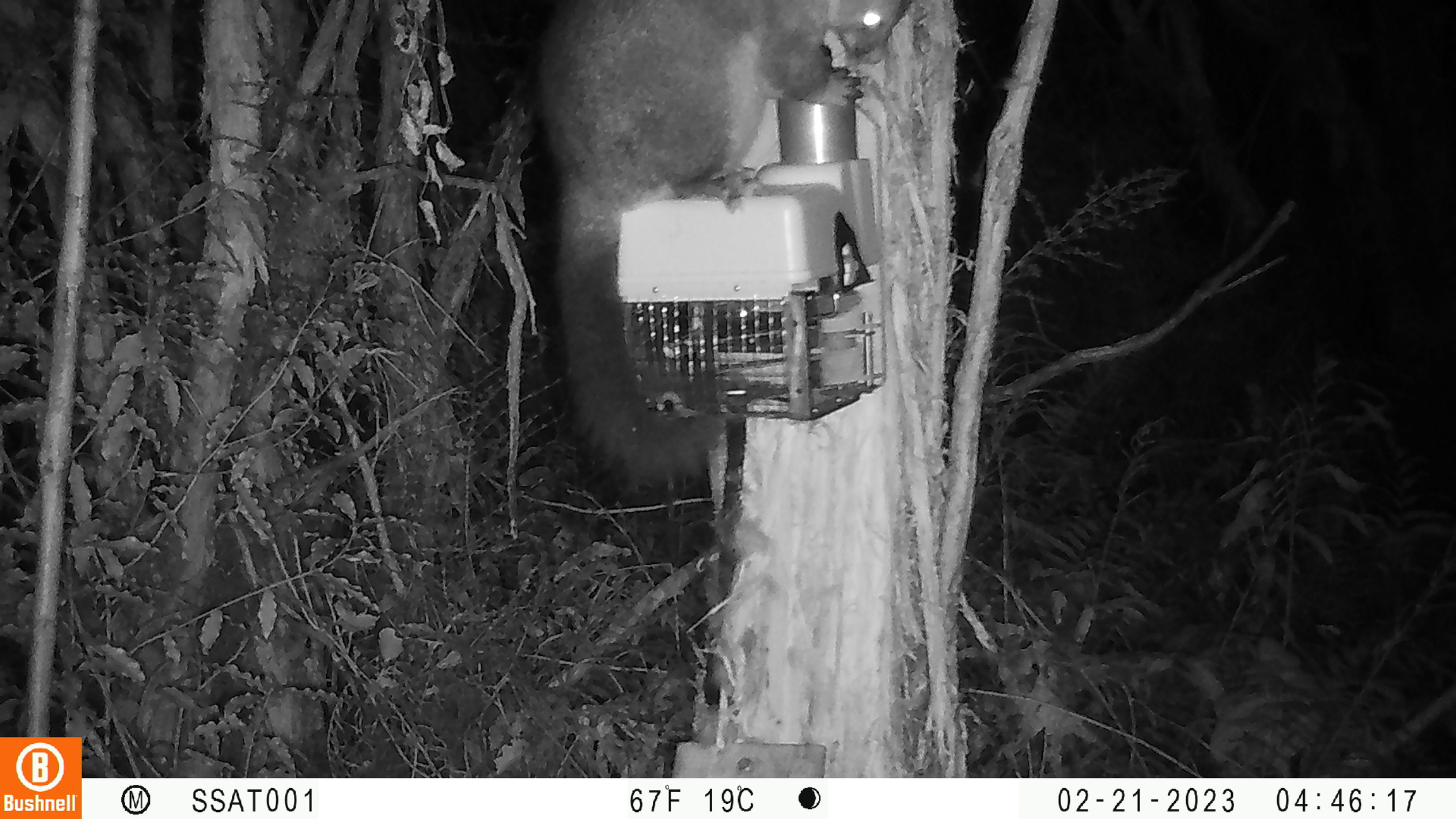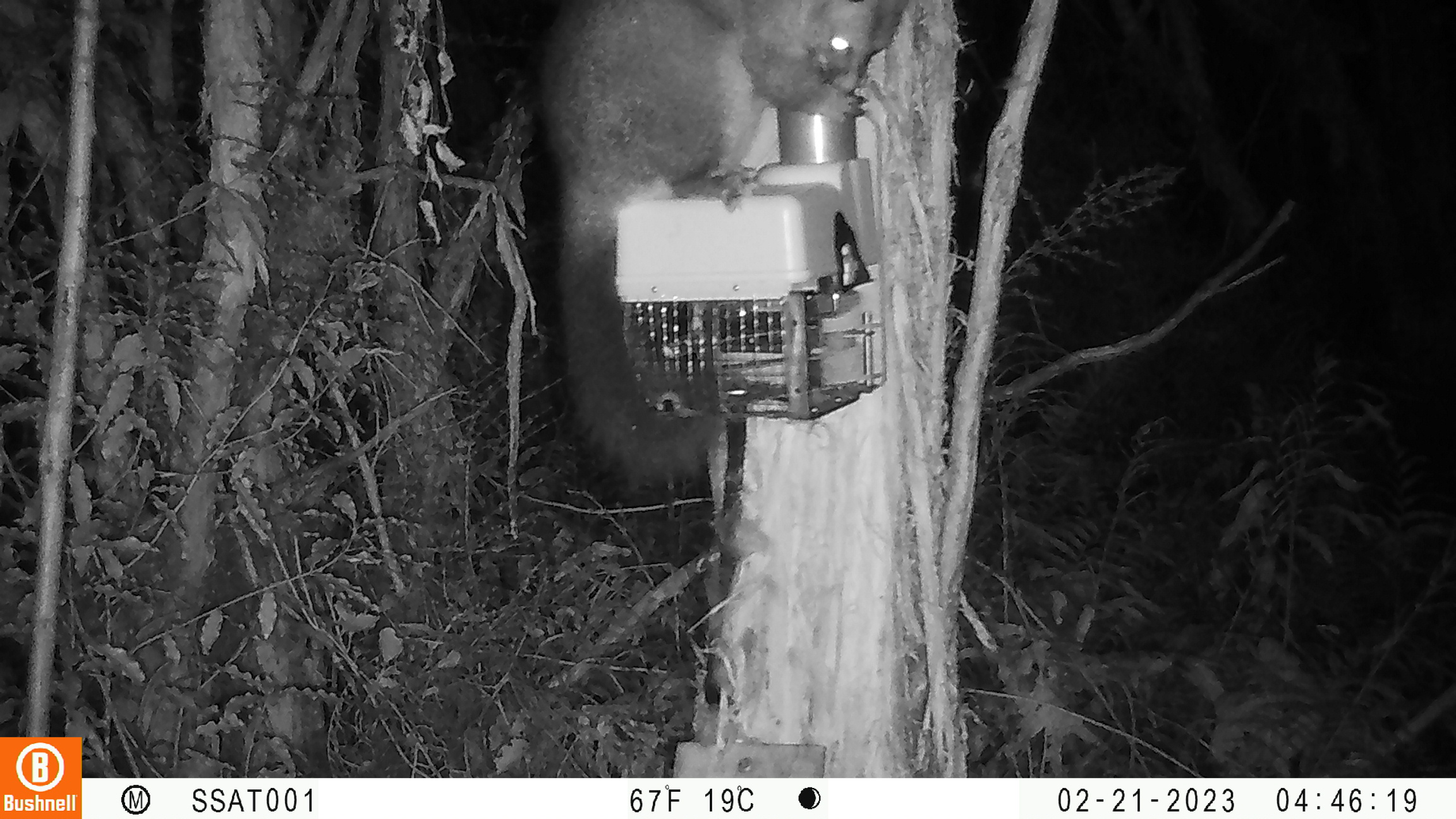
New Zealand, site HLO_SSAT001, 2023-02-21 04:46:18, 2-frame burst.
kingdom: Animalia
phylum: Chordata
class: Mammalia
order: Diprotodontia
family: Phalangeridae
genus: Trichosurus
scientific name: Trichosurus vulpecula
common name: common brushtail possum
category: possum